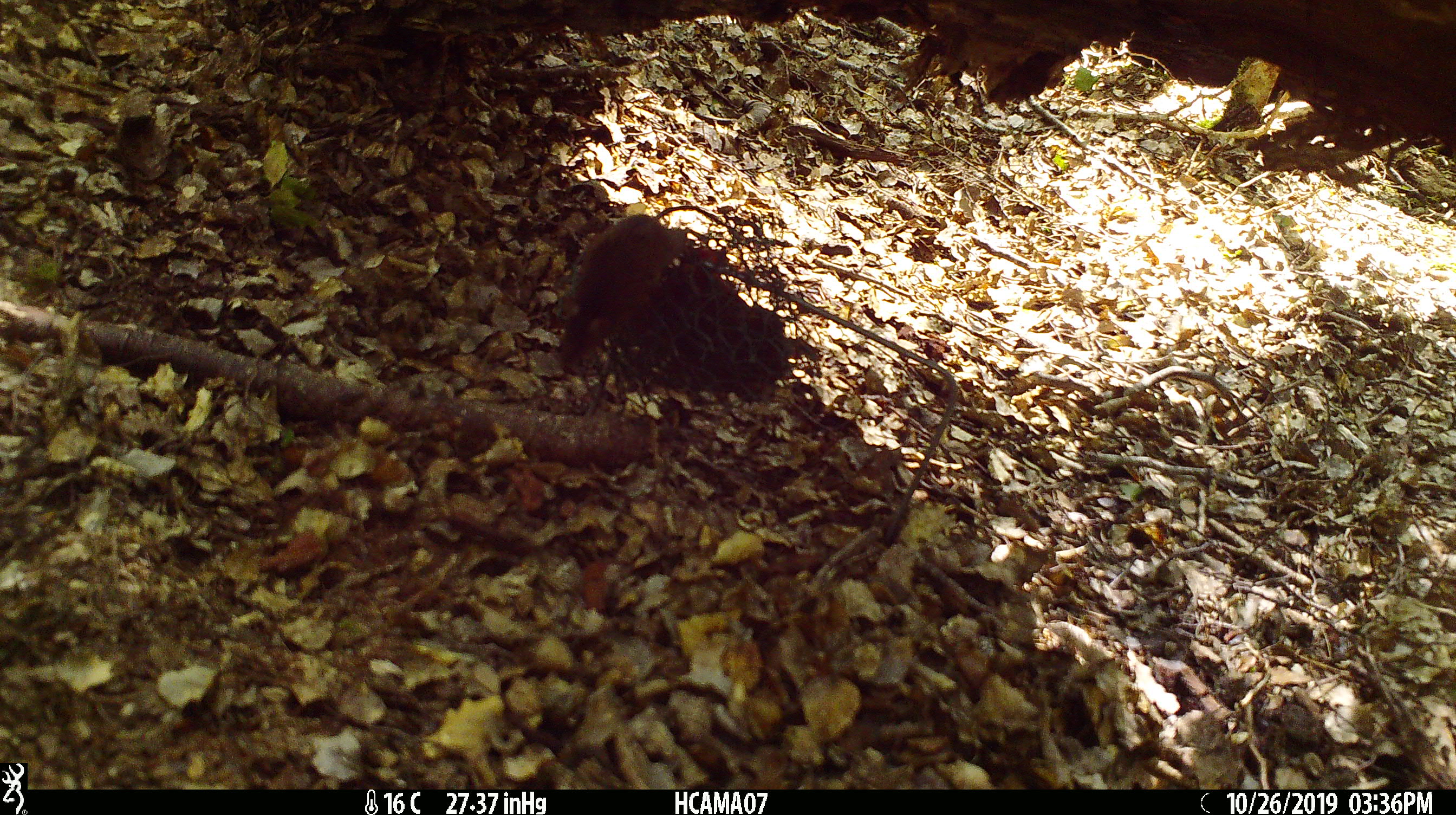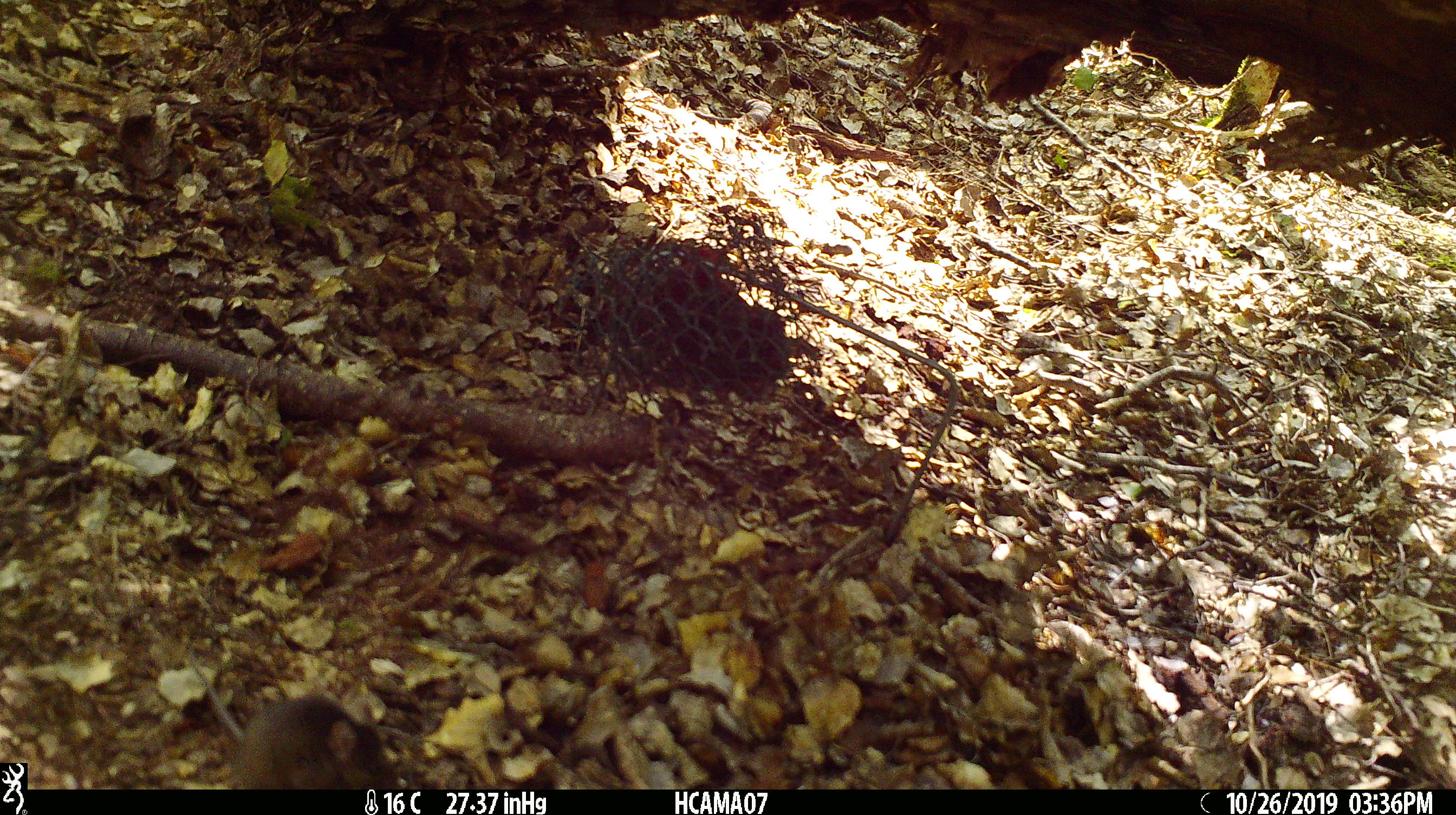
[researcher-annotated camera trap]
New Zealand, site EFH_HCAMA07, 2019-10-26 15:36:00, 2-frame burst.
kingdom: Animalia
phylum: Chordata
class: Mammalia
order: Rodentia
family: Muridae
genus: Mus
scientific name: Mus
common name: mouse